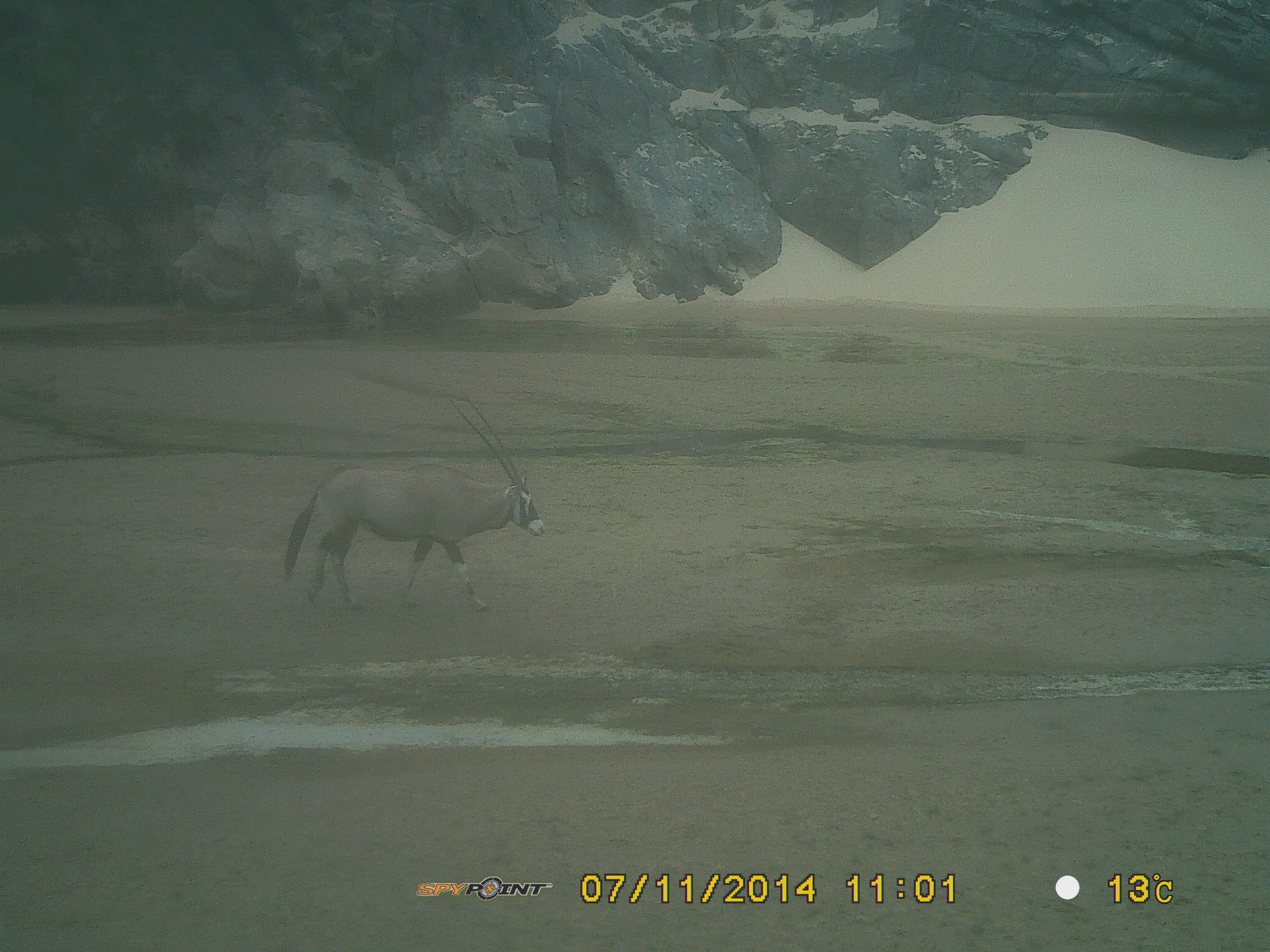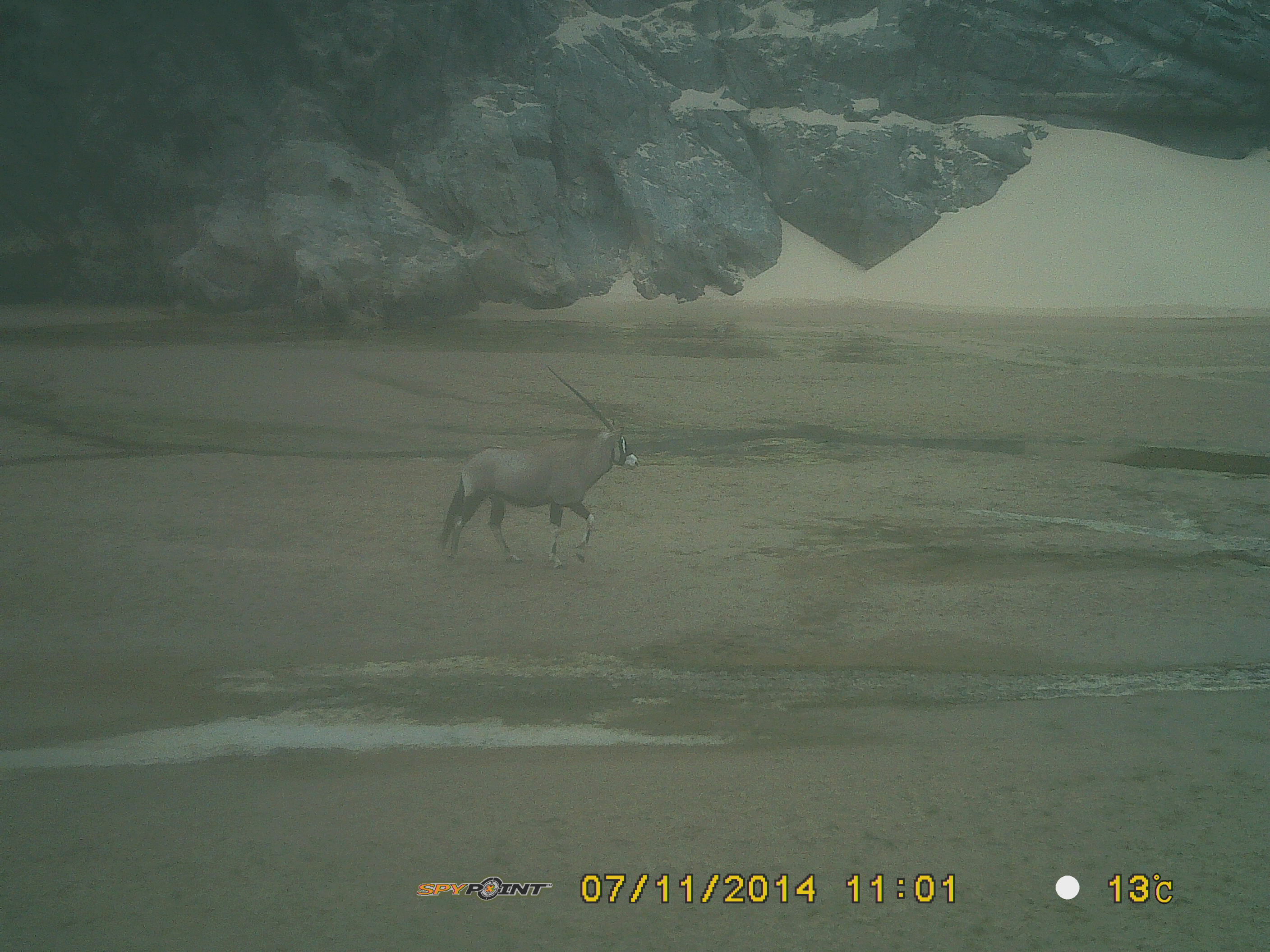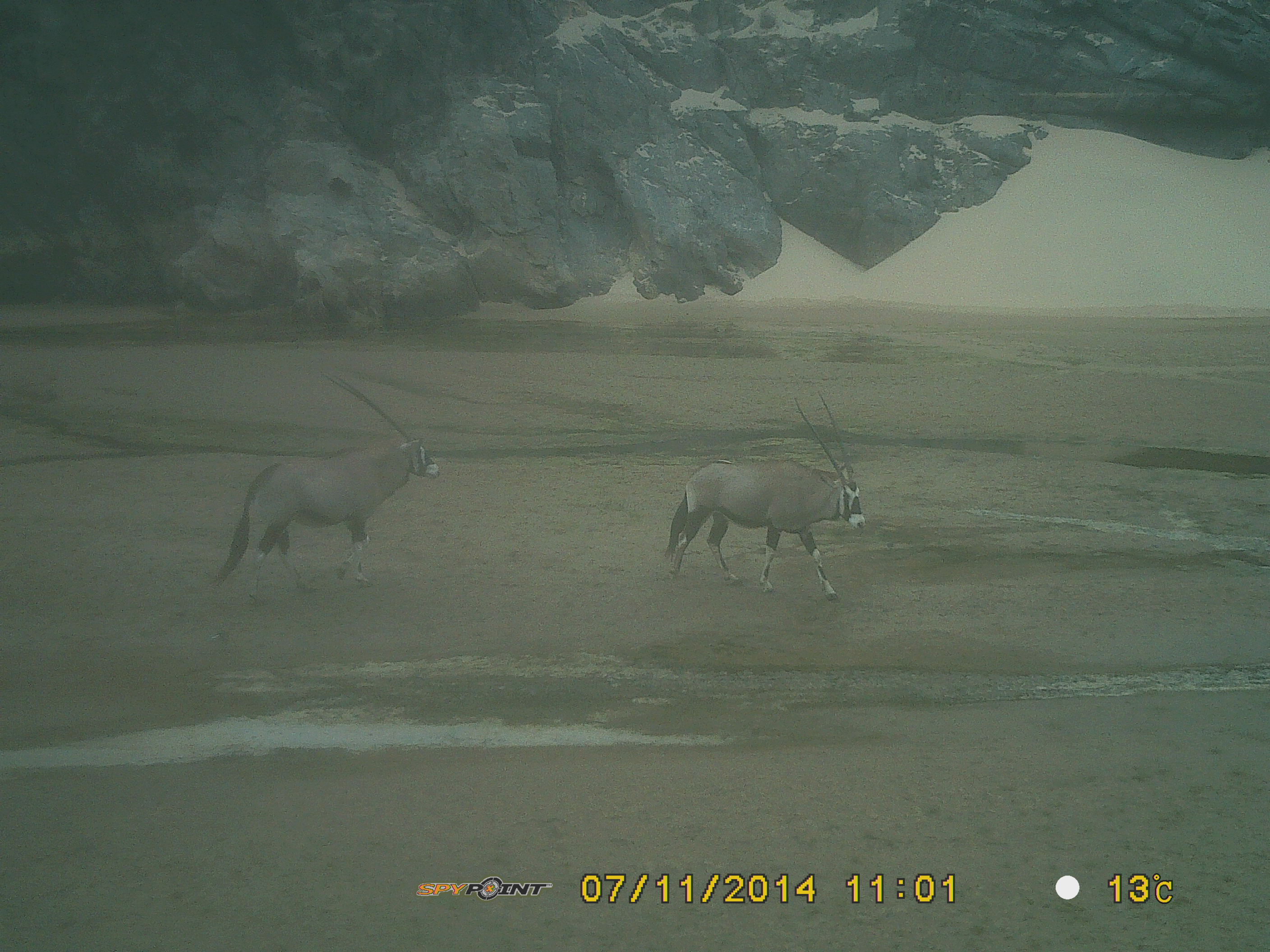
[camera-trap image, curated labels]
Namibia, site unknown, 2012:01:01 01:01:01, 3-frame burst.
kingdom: Animalia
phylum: Chordata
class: Mammalia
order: Artiodactyla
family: Bovidae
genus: Oryx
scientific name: Oryx gazella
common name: gemsbok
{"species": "Oryx gazella (gemsbok)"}